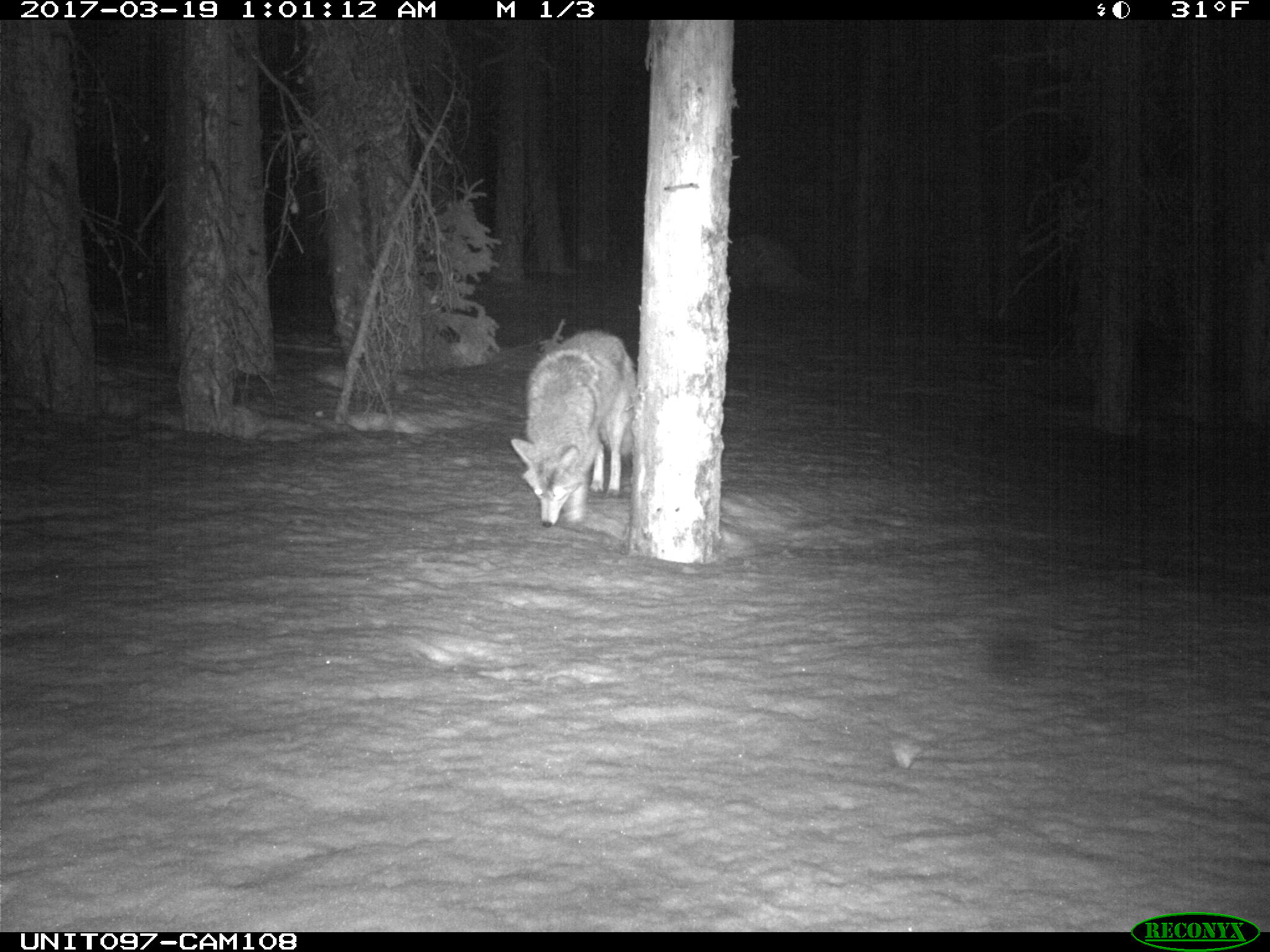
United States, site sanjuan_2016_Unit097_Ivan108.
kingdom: Animalia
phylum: Chordata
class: Mammalia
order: Carnivora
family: Canidae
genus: Canis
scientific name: Canis latrans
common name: coyote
Canis latrans (coyote).